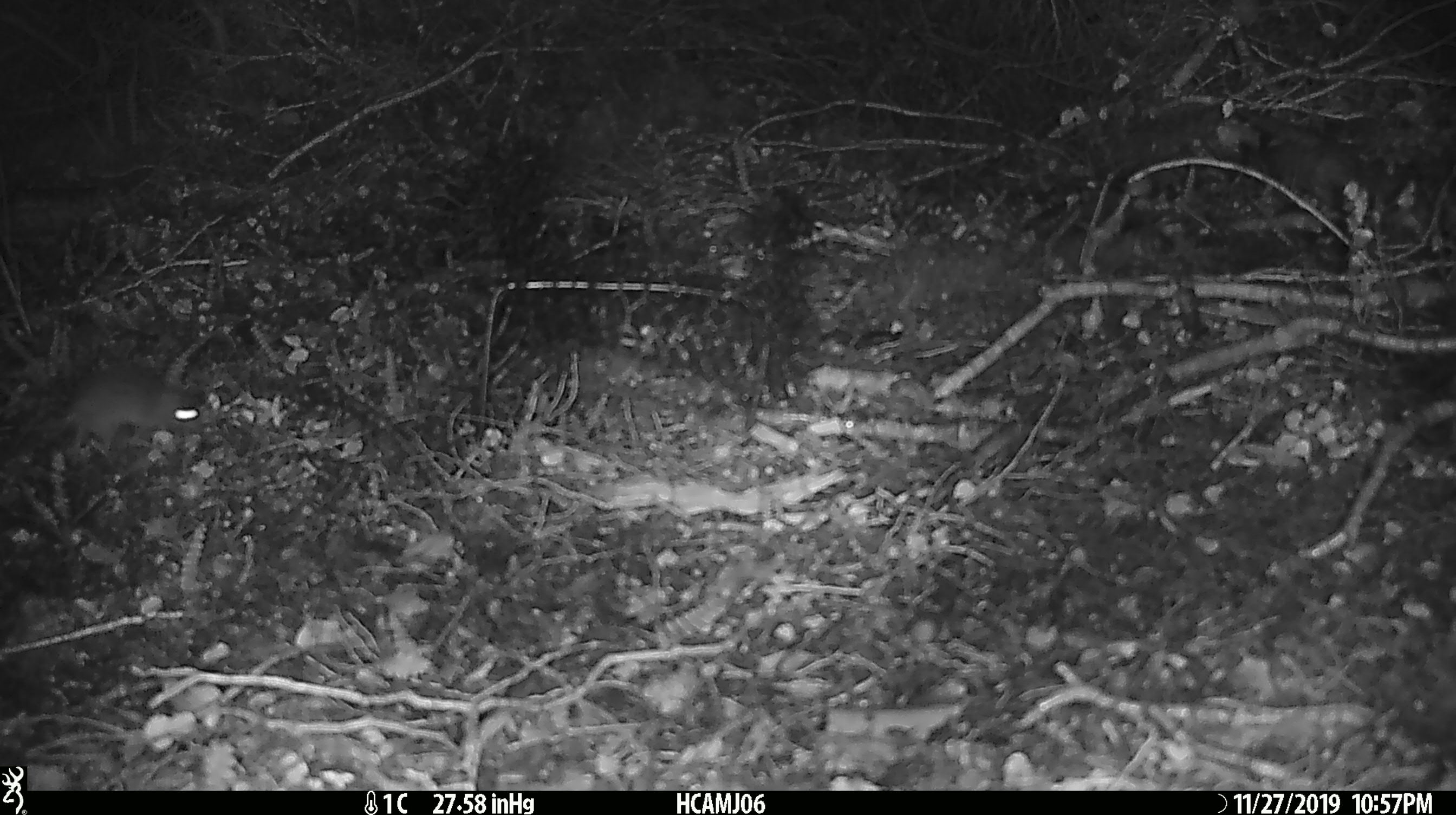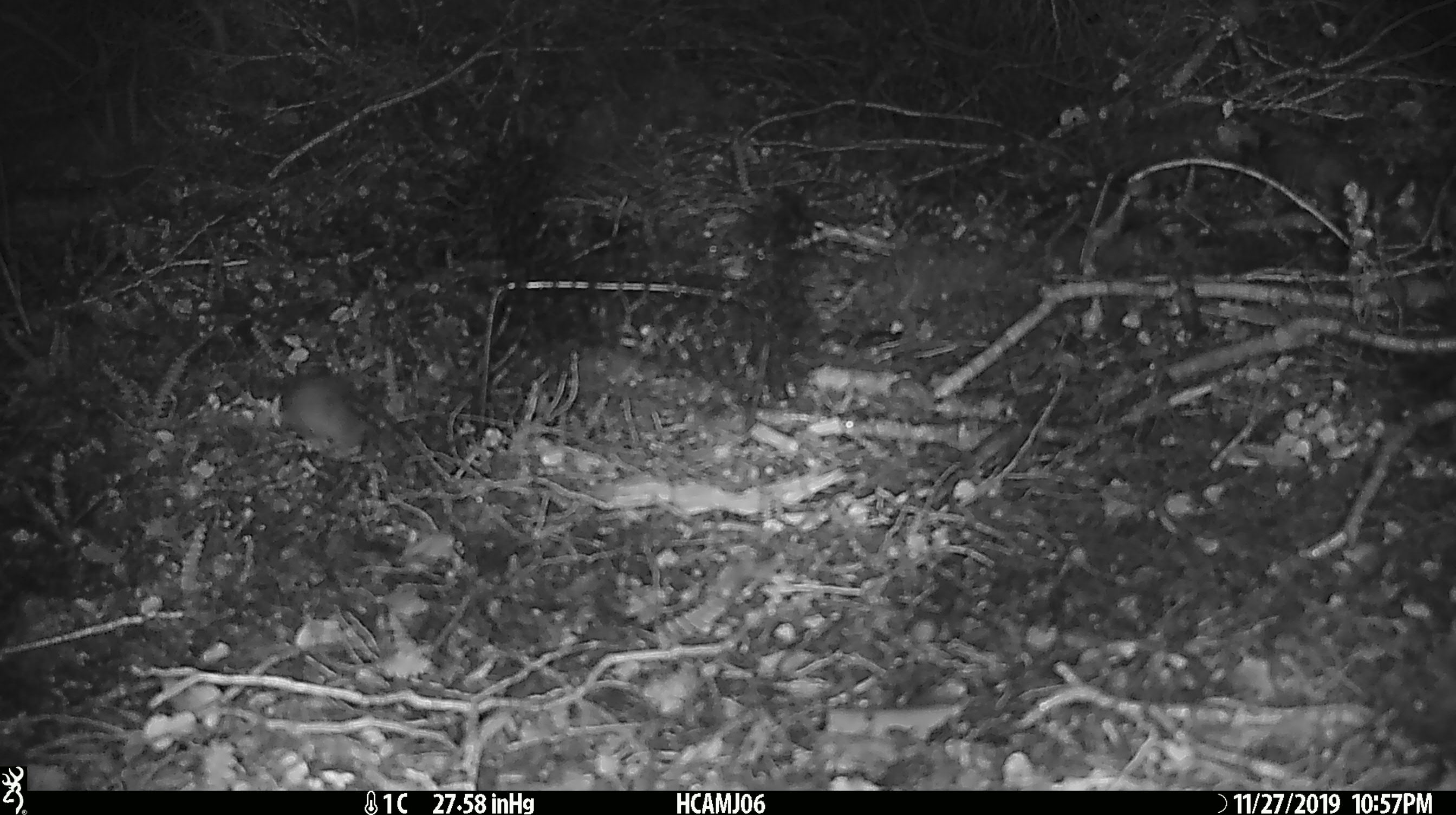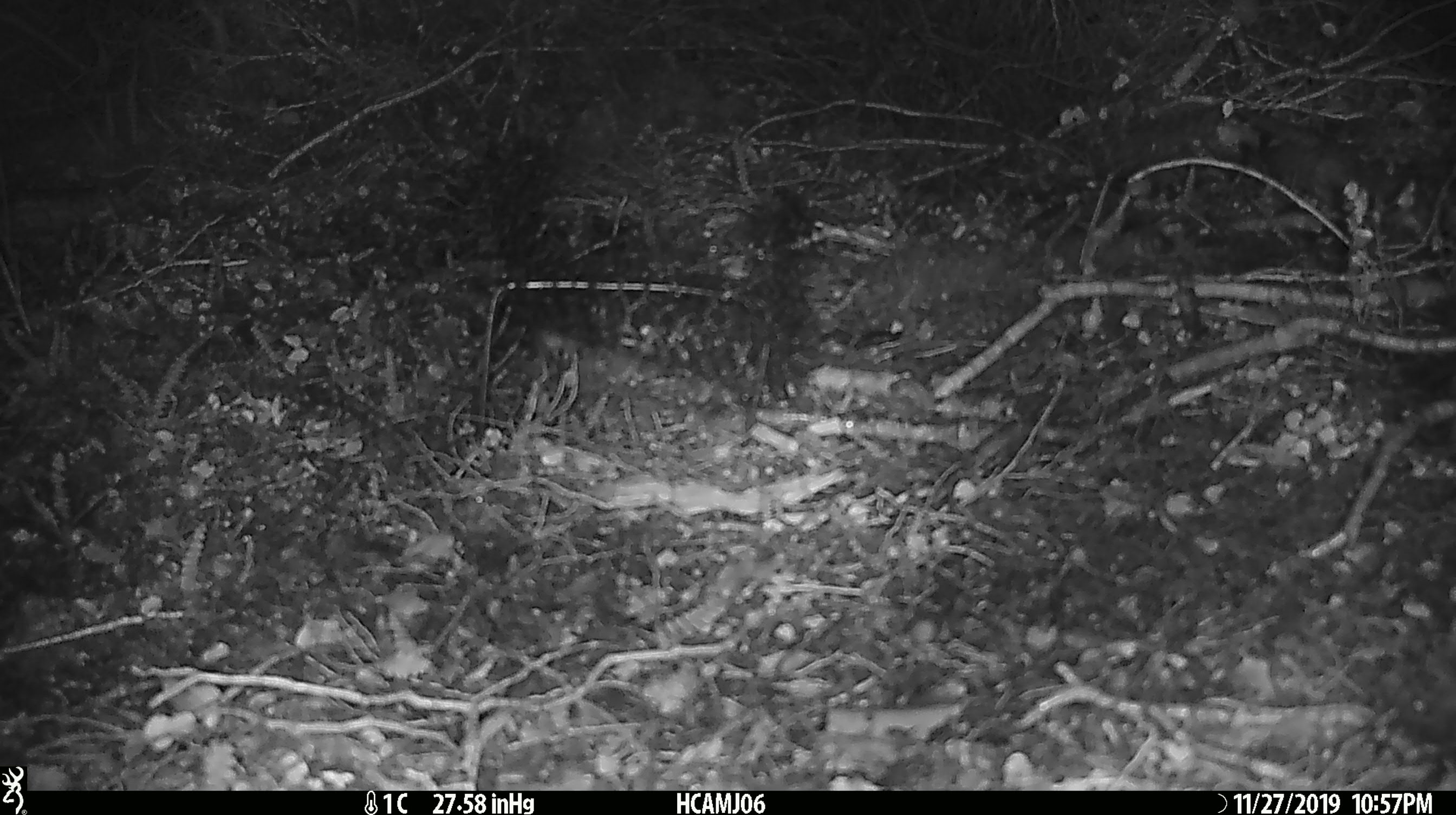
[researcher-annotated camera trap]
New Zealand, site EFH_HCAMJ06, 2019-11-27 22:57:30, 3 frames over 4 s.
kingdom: Animalia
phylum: Chordata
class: Mammalia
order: Rodentia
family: Muridae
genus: Mus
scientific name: Mus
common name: mouse